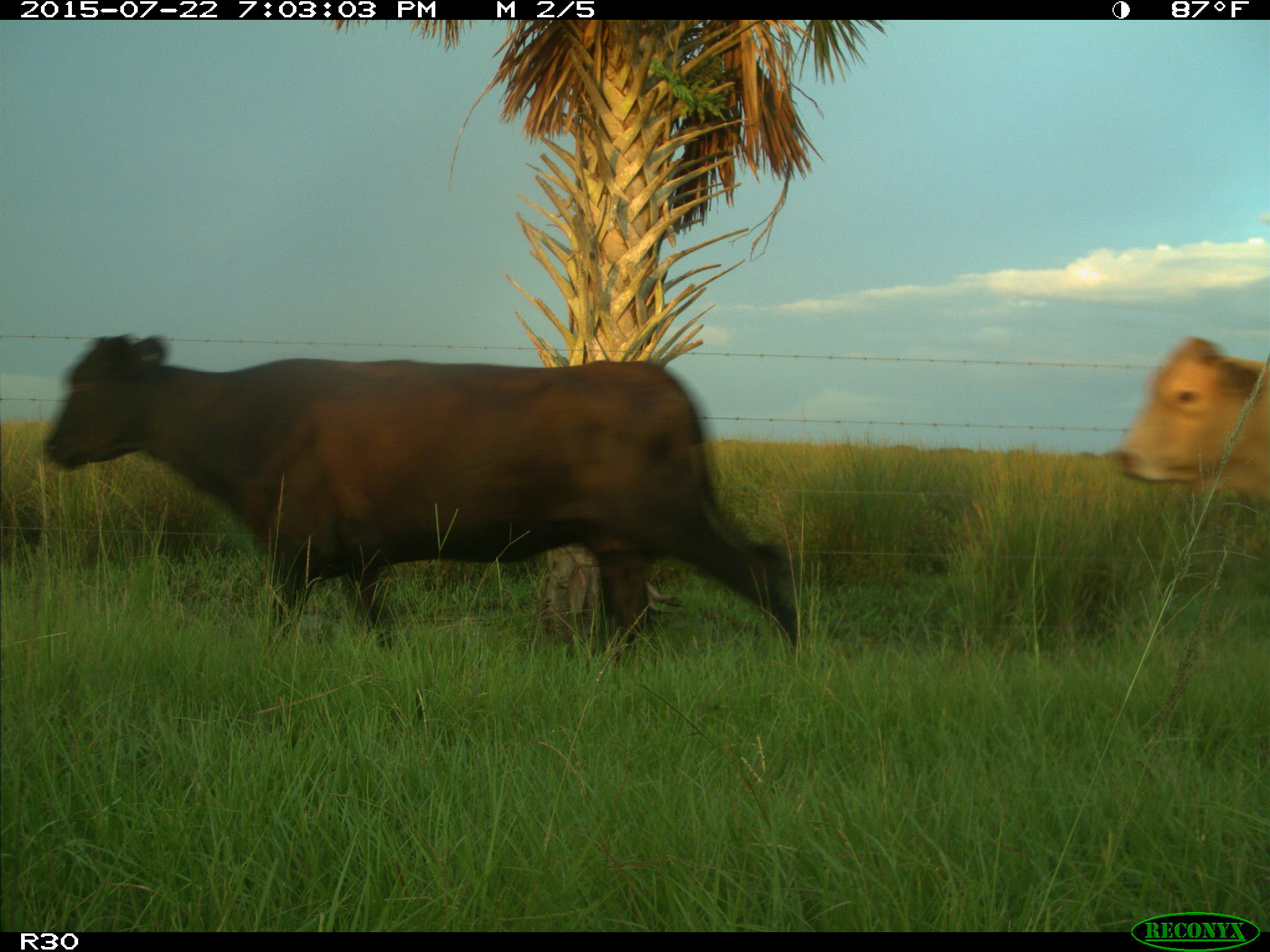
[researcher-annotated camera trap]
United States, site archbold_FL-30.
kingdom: Animalia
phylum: Chordata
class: Mammalia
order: Artiodactyla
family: Bovidae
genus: Bos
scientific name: Bos taurus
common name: domestic cow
Bos taurus (domestic cow).